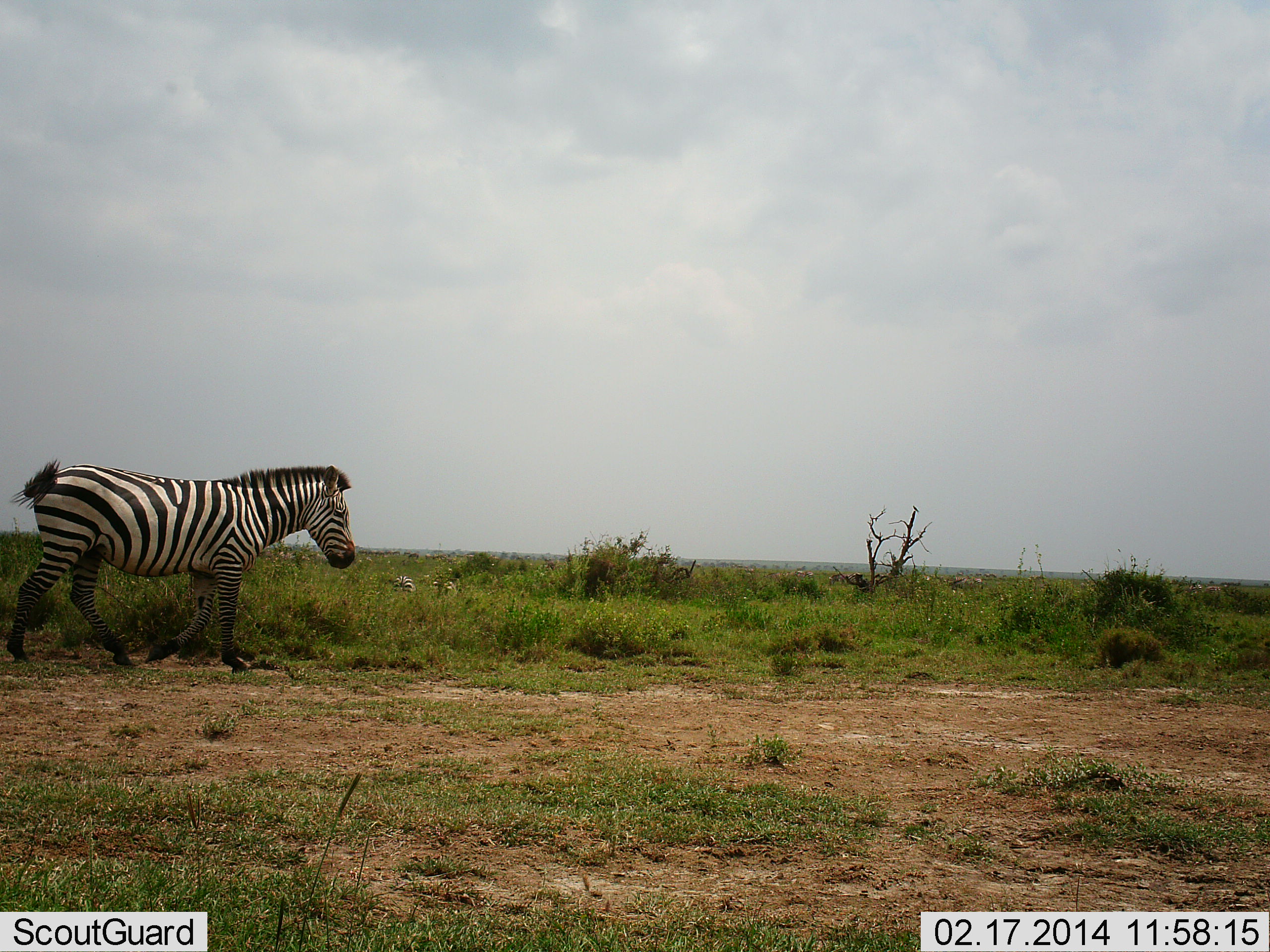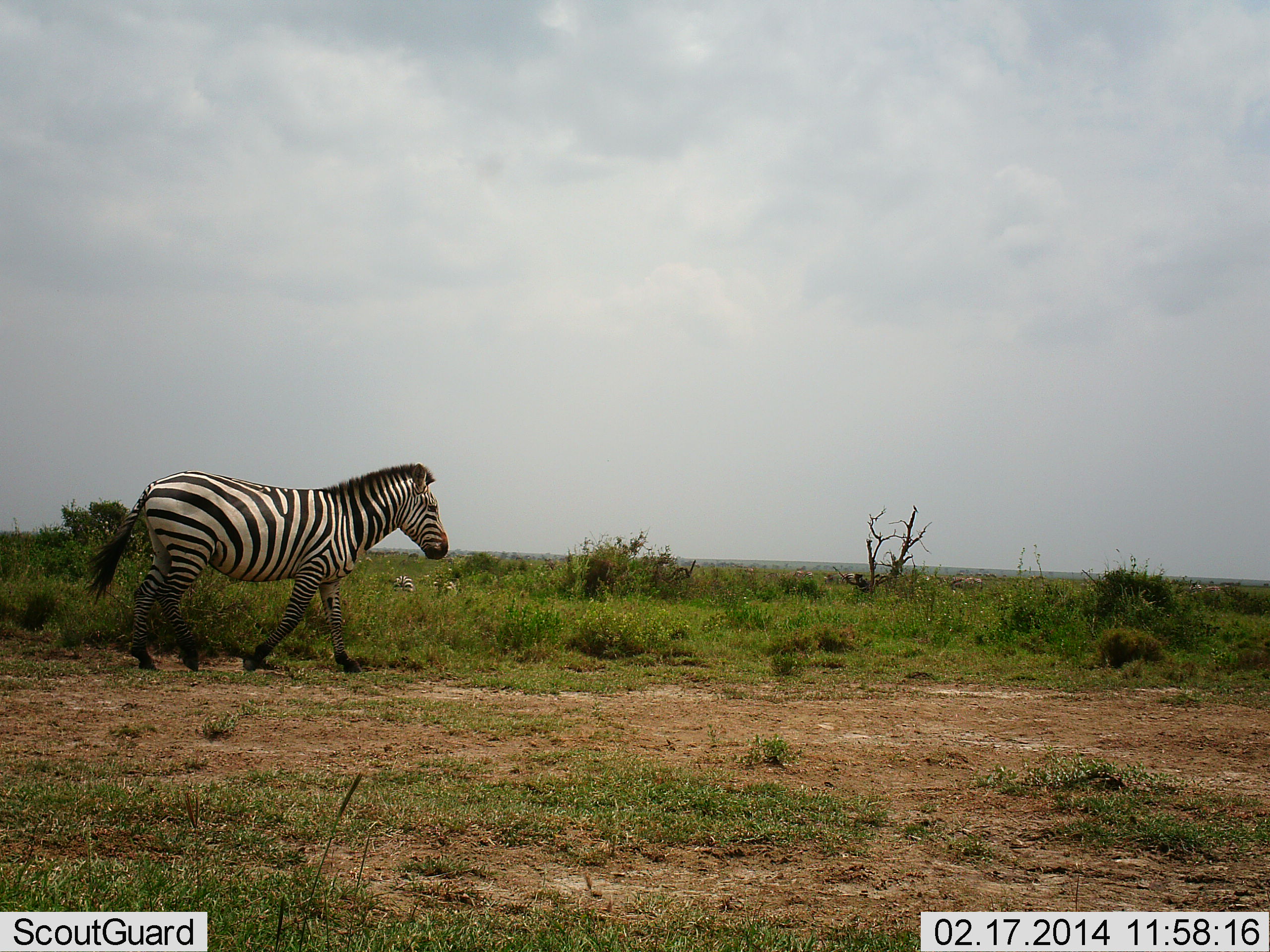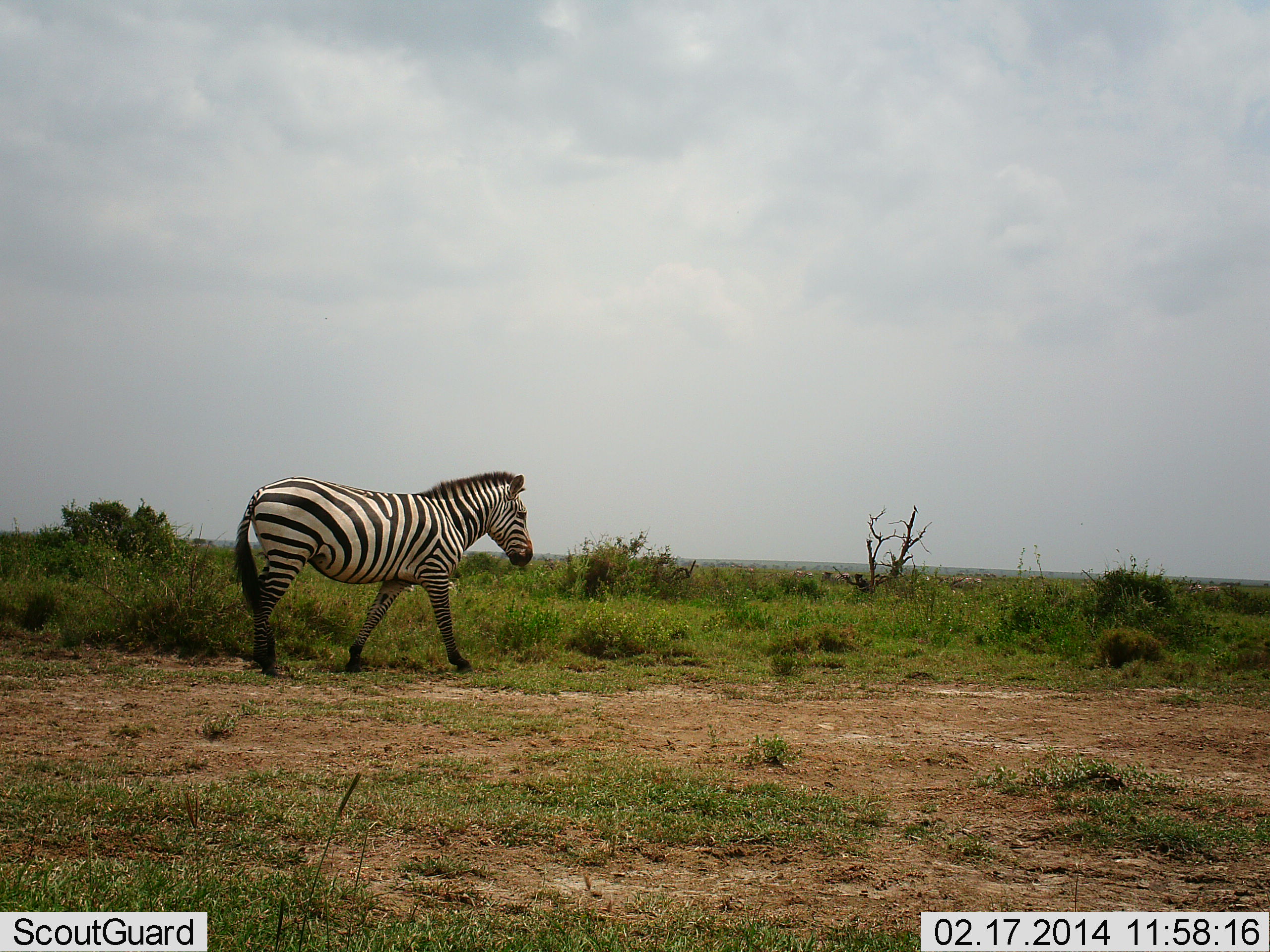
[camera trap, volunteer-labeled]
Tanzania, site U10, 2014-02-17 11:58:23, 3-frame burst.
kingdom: Animalia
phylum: Chordata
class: Mammalia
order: Perissodactyla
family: Equidae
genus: Equus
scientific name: Equus quagga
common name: plains zebra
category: zebra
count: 1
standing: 0%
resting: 0%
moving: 100%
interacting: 0%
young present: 0%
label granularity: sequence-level